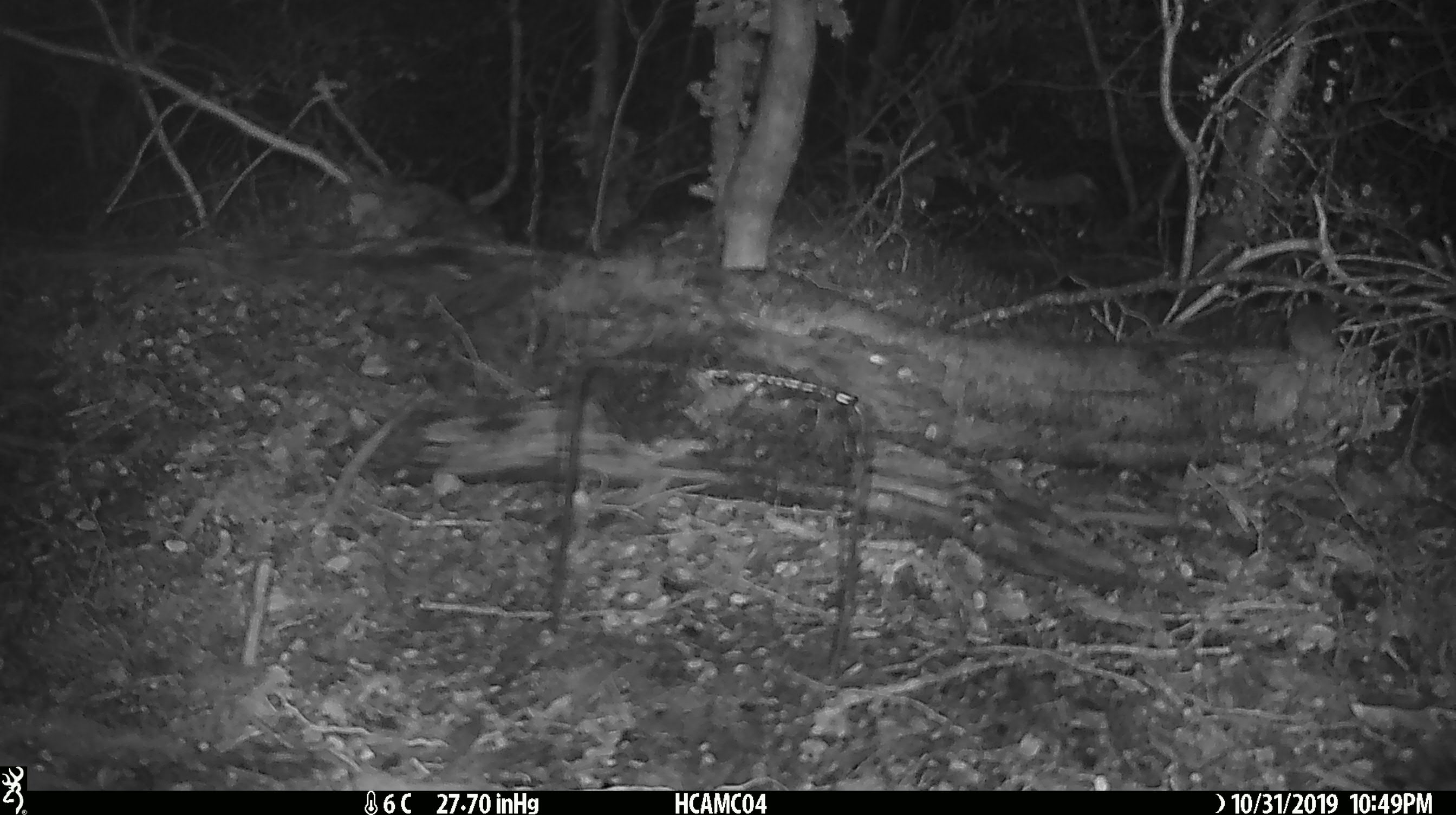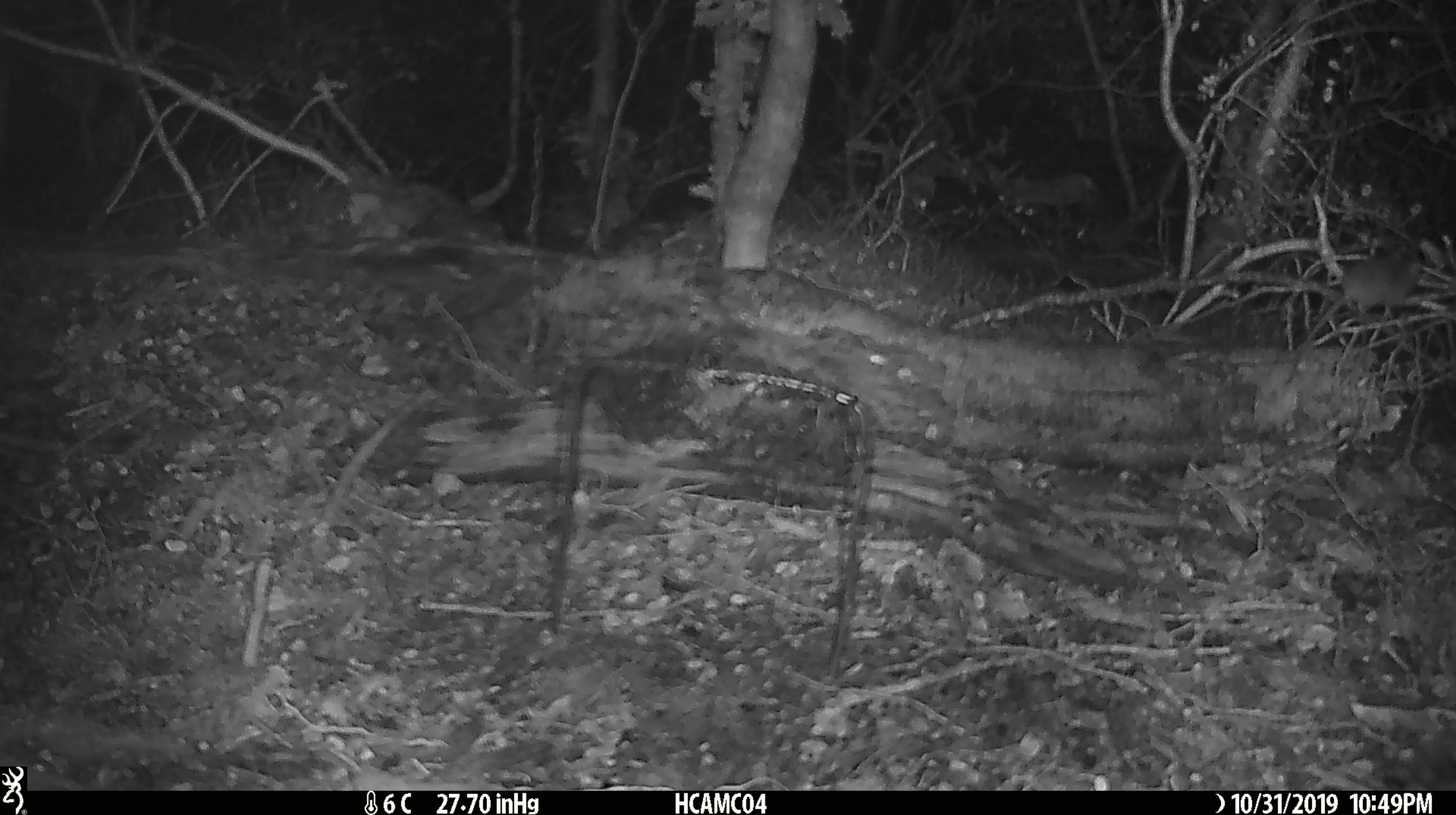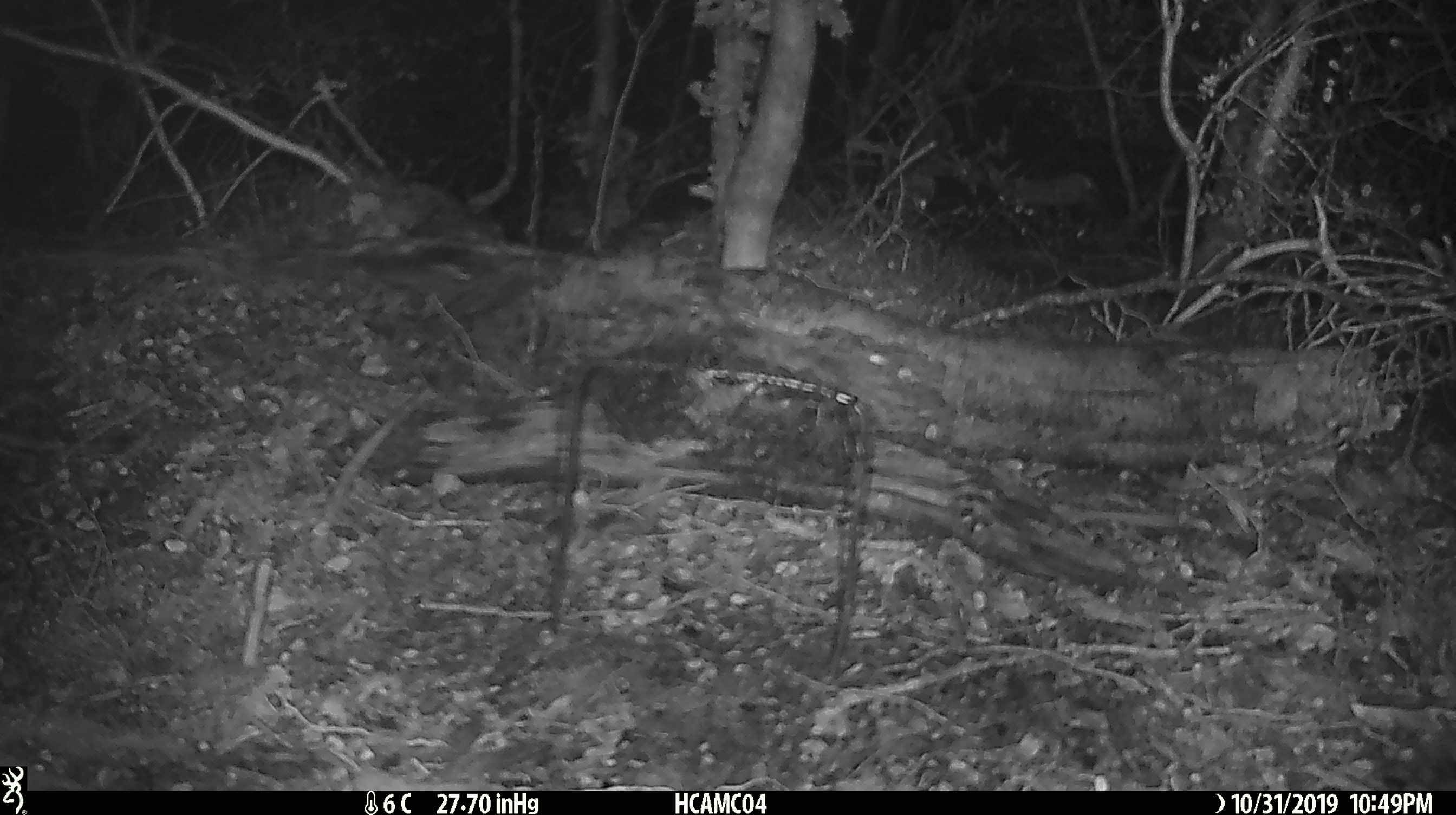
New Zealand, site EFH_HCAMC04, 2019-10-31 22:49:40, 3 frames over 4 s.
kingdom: Animalia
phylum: Chordata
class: Mammalia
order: Rodentia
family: Muridae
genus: Mus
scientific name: Mus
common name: mouse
Mouse (Mus).